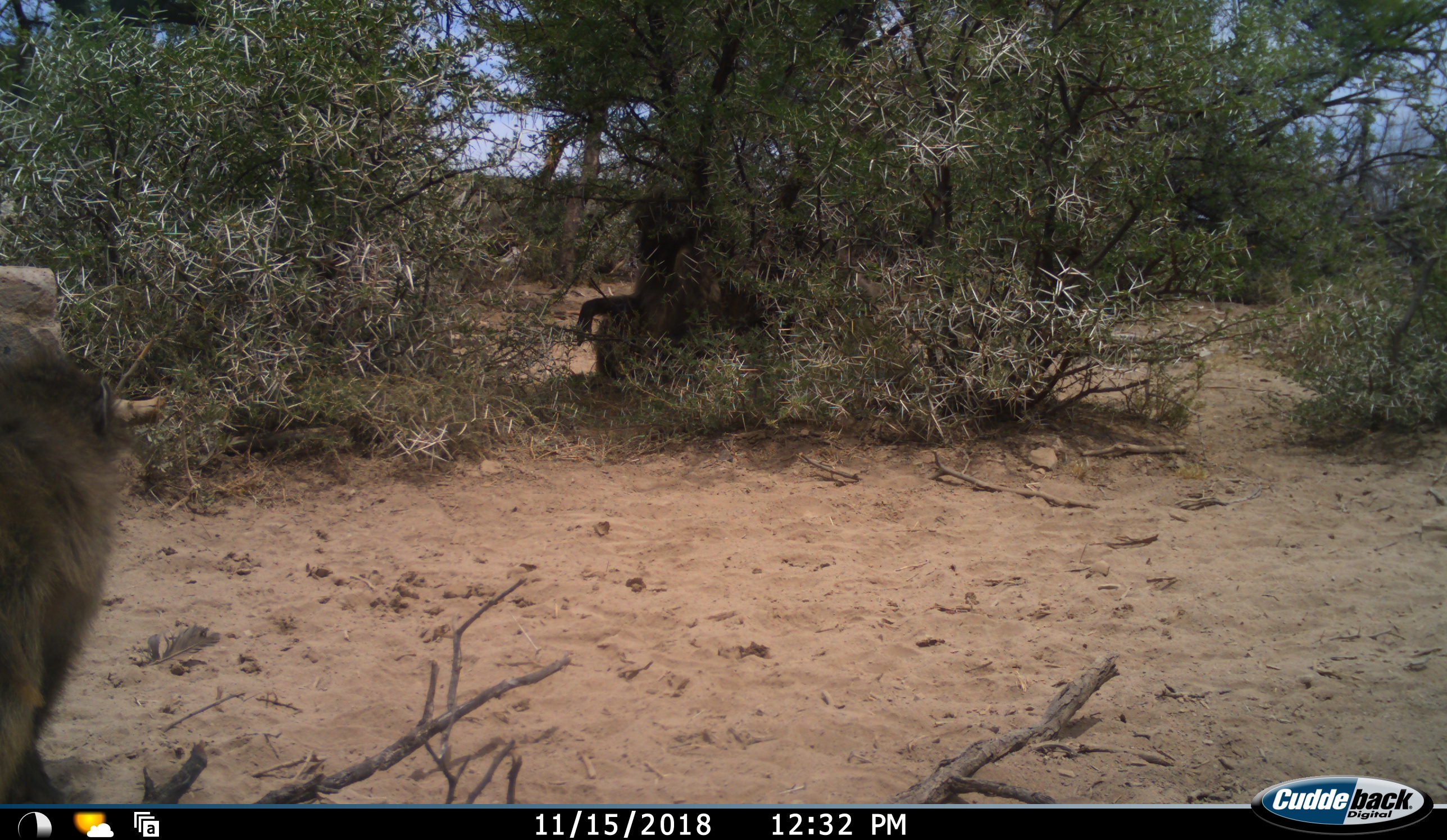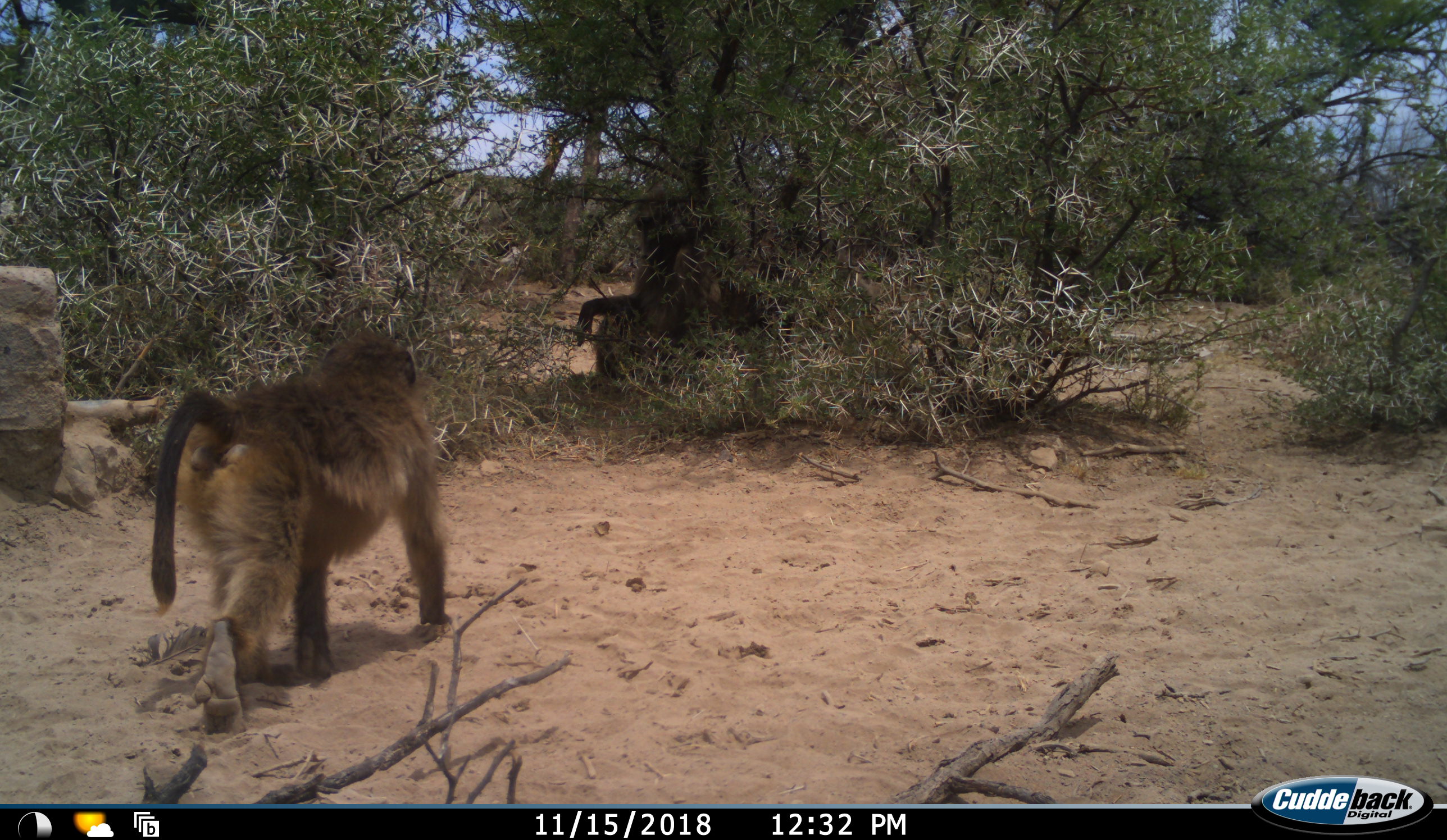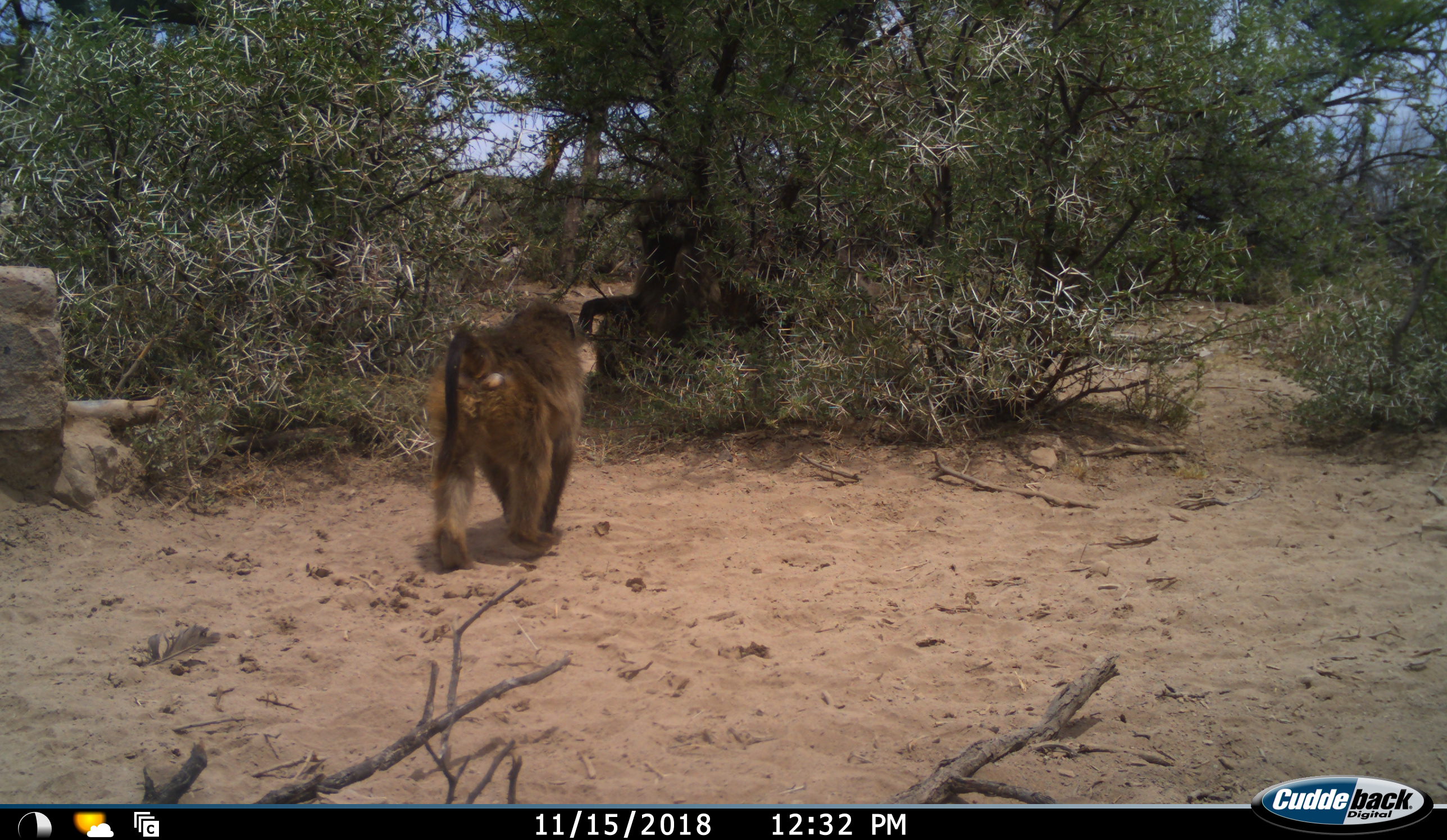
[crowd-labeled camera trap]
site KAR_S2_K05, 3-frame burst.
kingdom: Animalia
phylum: Chordata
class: Mammalia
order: Primates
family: Cercopithecidae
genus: Papio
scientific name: Papio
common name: baboon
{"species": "baboon (Papio)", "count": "2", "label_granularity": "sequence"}